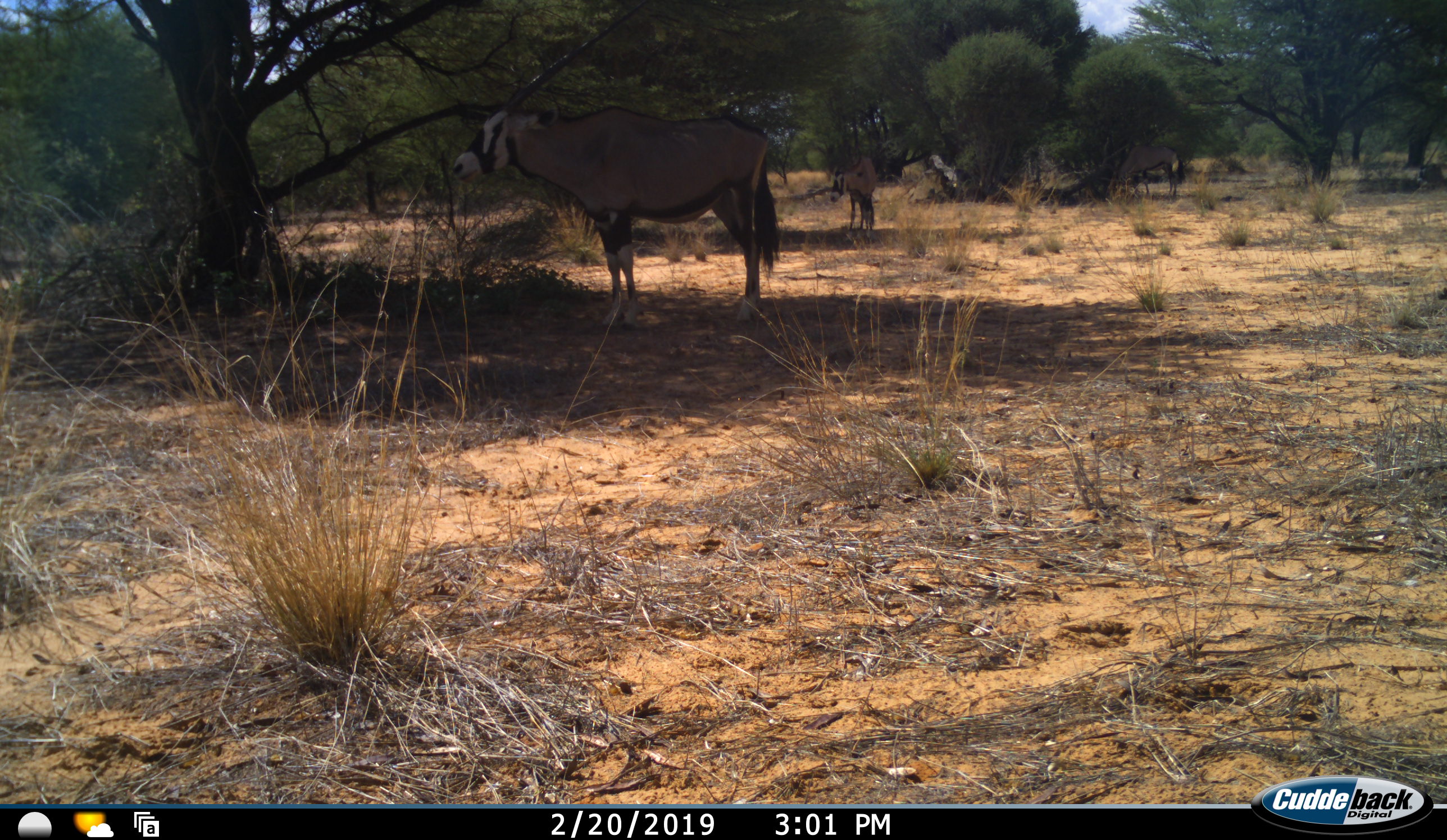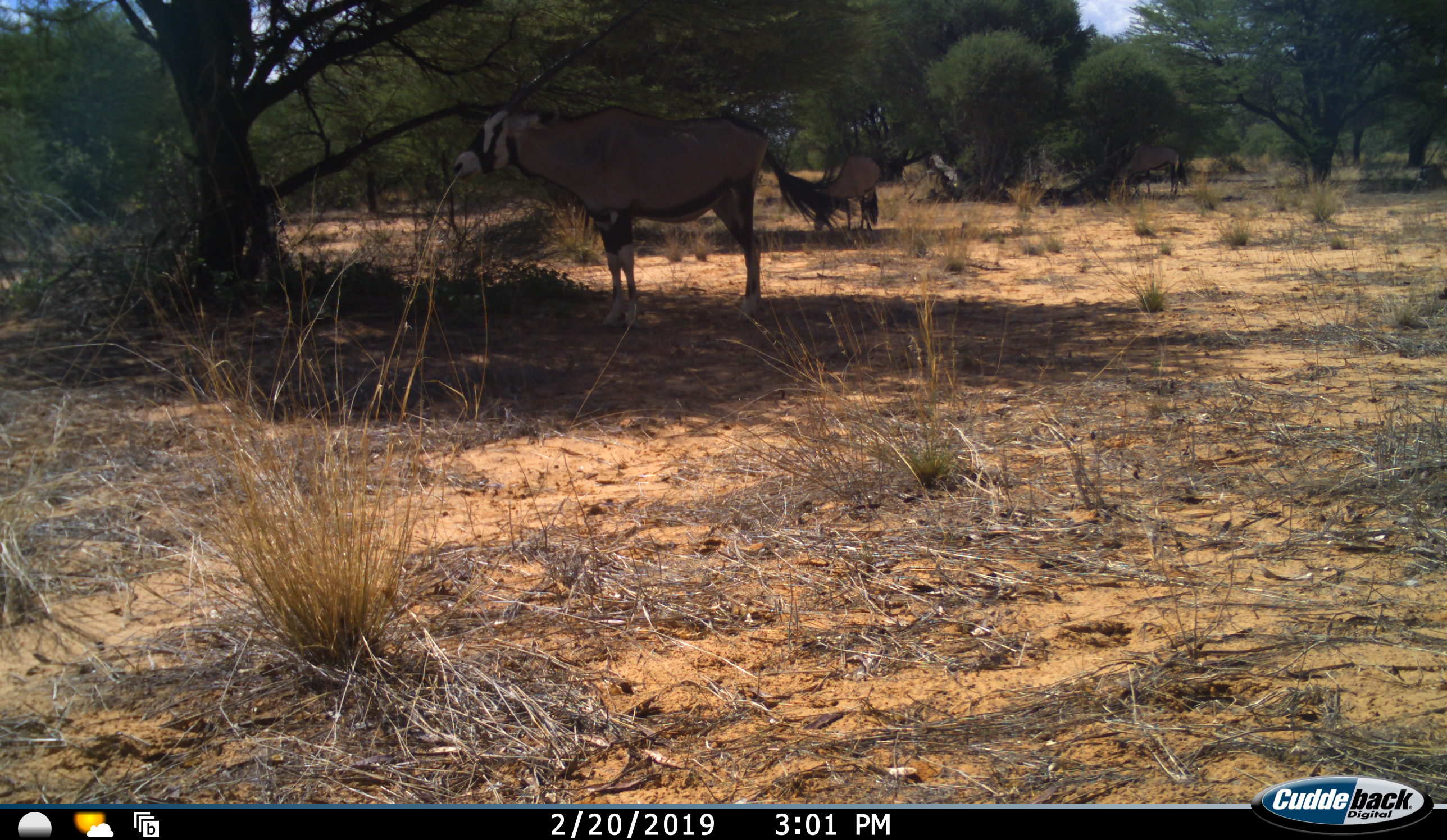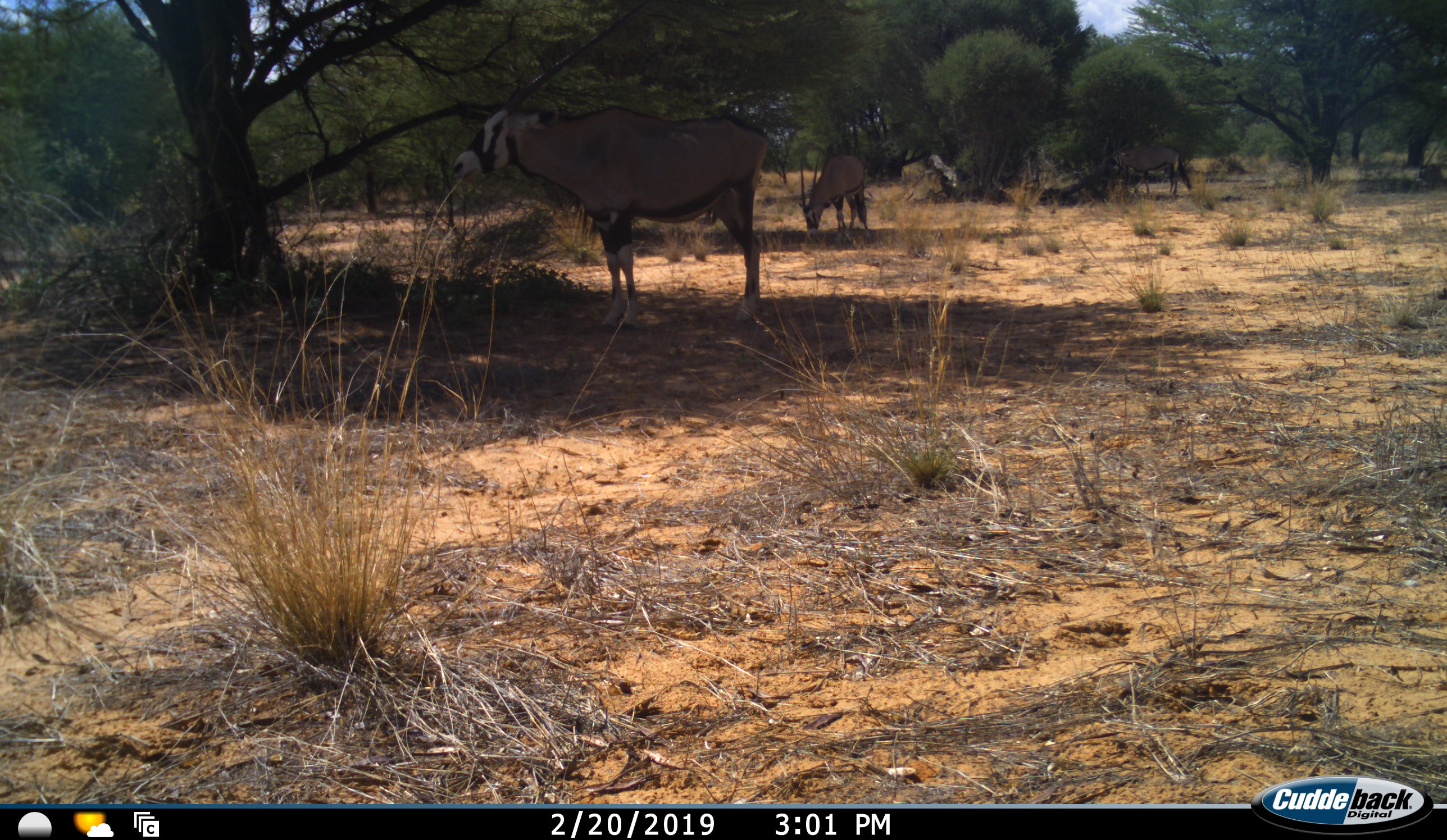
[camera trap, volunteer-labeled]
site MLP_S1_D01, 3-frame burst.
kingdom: Animalia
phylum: Chordata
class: Mammalia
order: Artiodactyla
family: Bovidae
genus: Oryx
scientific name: Oryx gazella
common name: gemsbok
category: oryx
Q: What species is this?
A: Oryx (gemsbok) (Oryx gazella).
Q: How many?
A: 3.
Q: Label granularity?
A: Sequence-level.